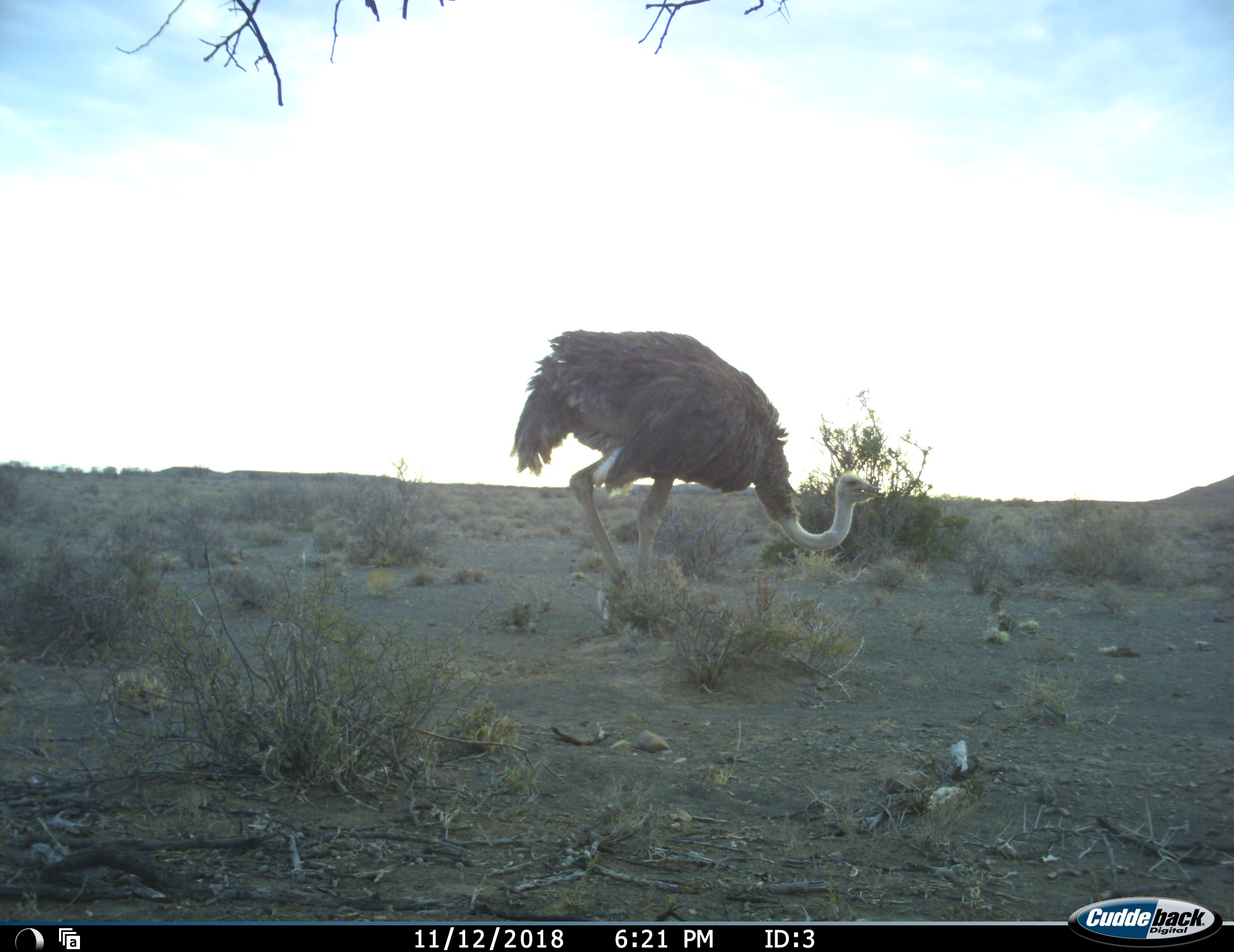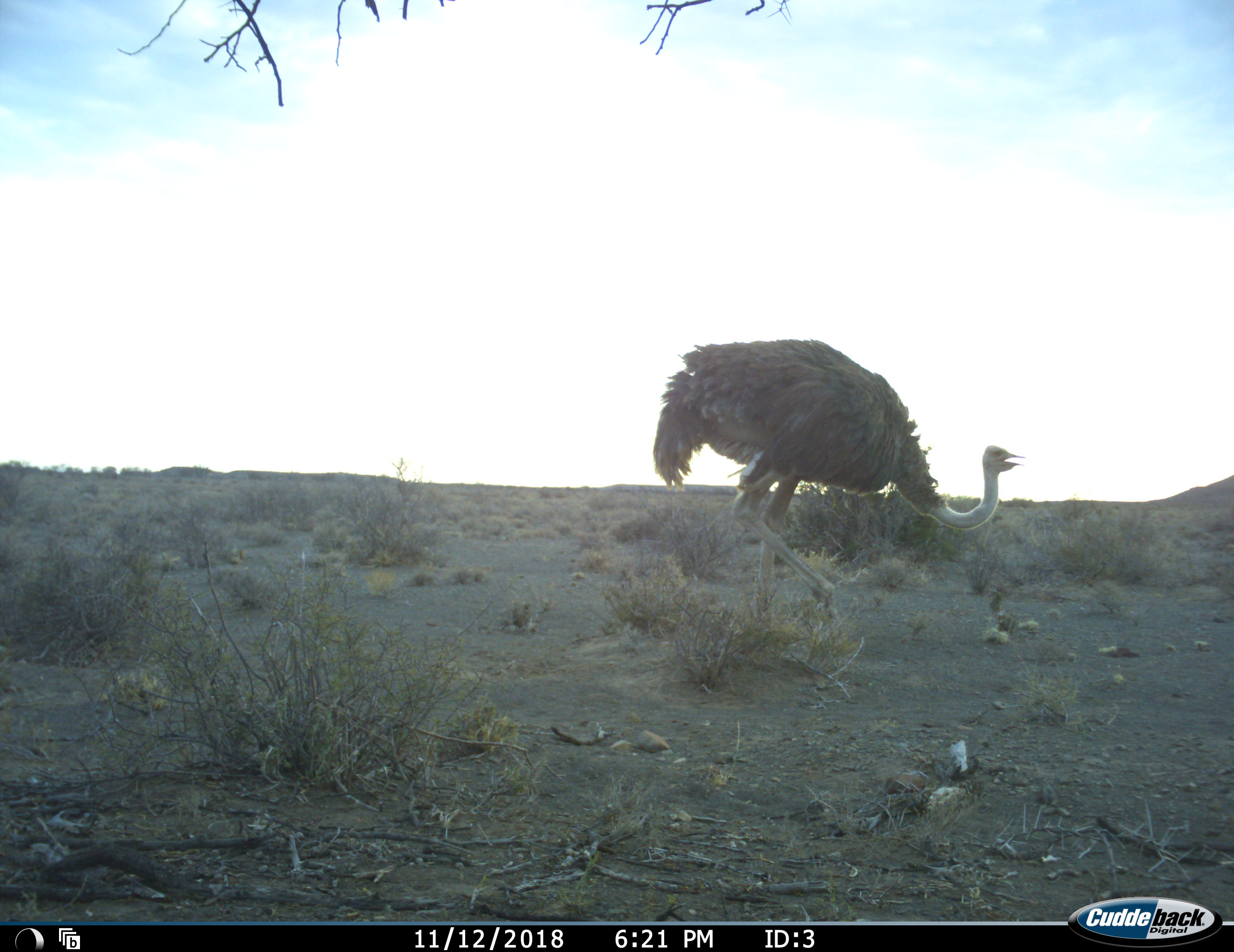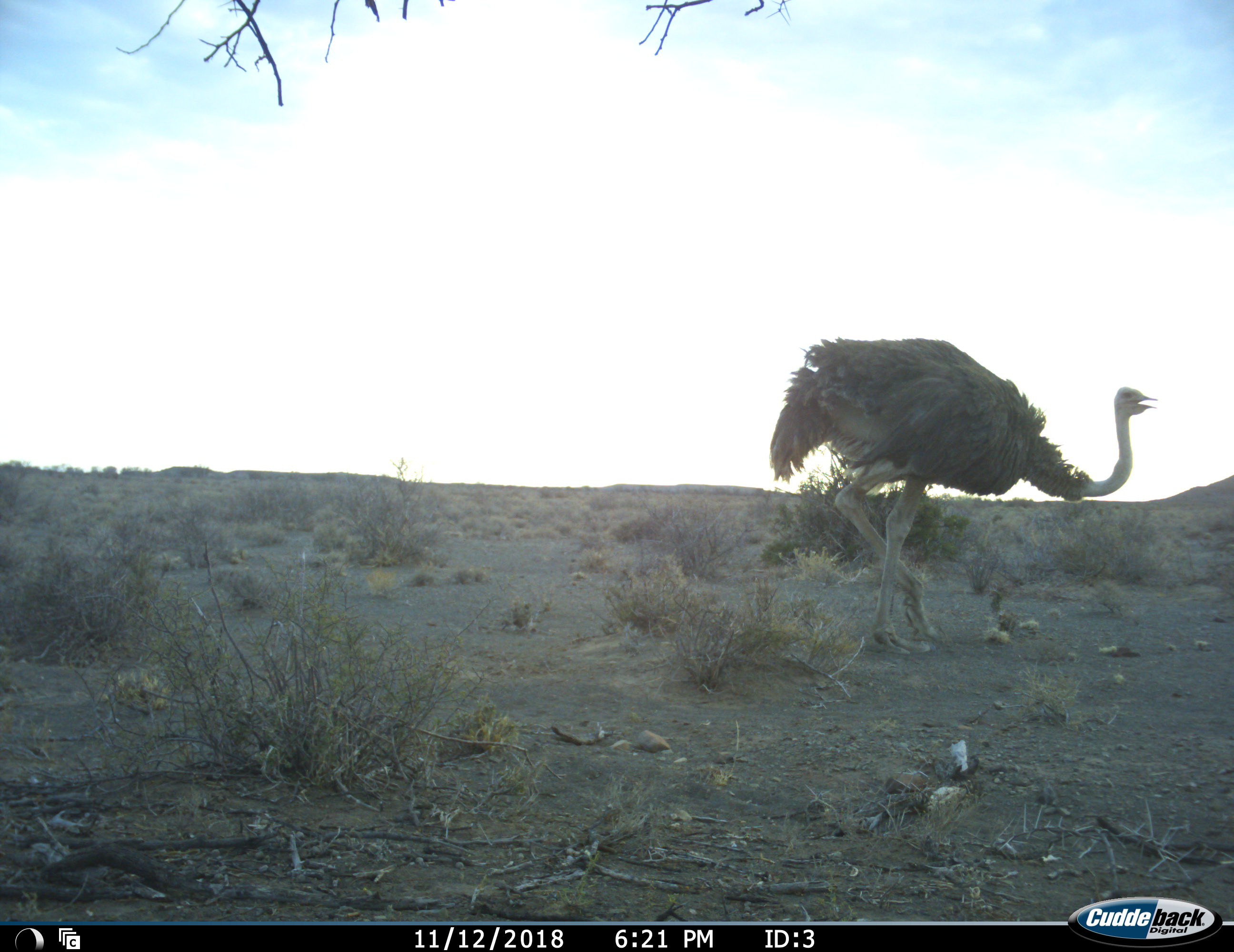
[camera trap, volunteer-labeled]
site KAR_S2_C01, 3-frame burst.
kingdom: Animalia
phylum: Chordata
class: Aves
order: Struthioniformes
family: Struthionidae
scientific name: Struthionidae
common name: ostrich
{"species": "ostrich (Struthionidae)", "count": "1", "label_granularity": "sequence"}